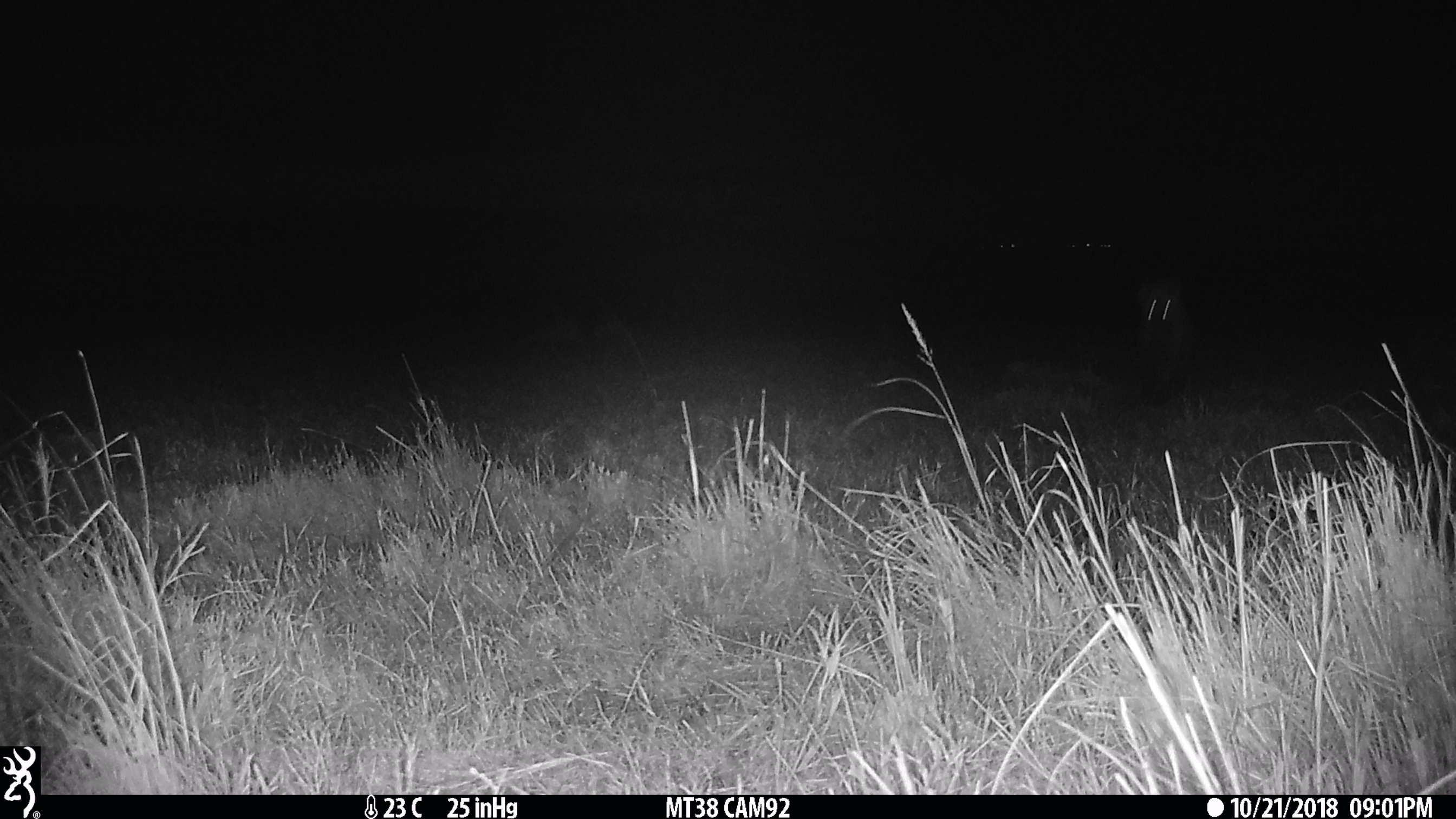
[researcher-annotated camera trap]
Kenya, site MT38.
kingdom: Animalia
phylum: Chordata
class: Mammalia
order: Carnivora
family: Hyaenidae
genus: Crocuta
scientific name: Crocuta crocuta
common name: spotted hyena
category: hyena spotted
Hyena spotted (spotted hyena) (Crocuta crocuta).